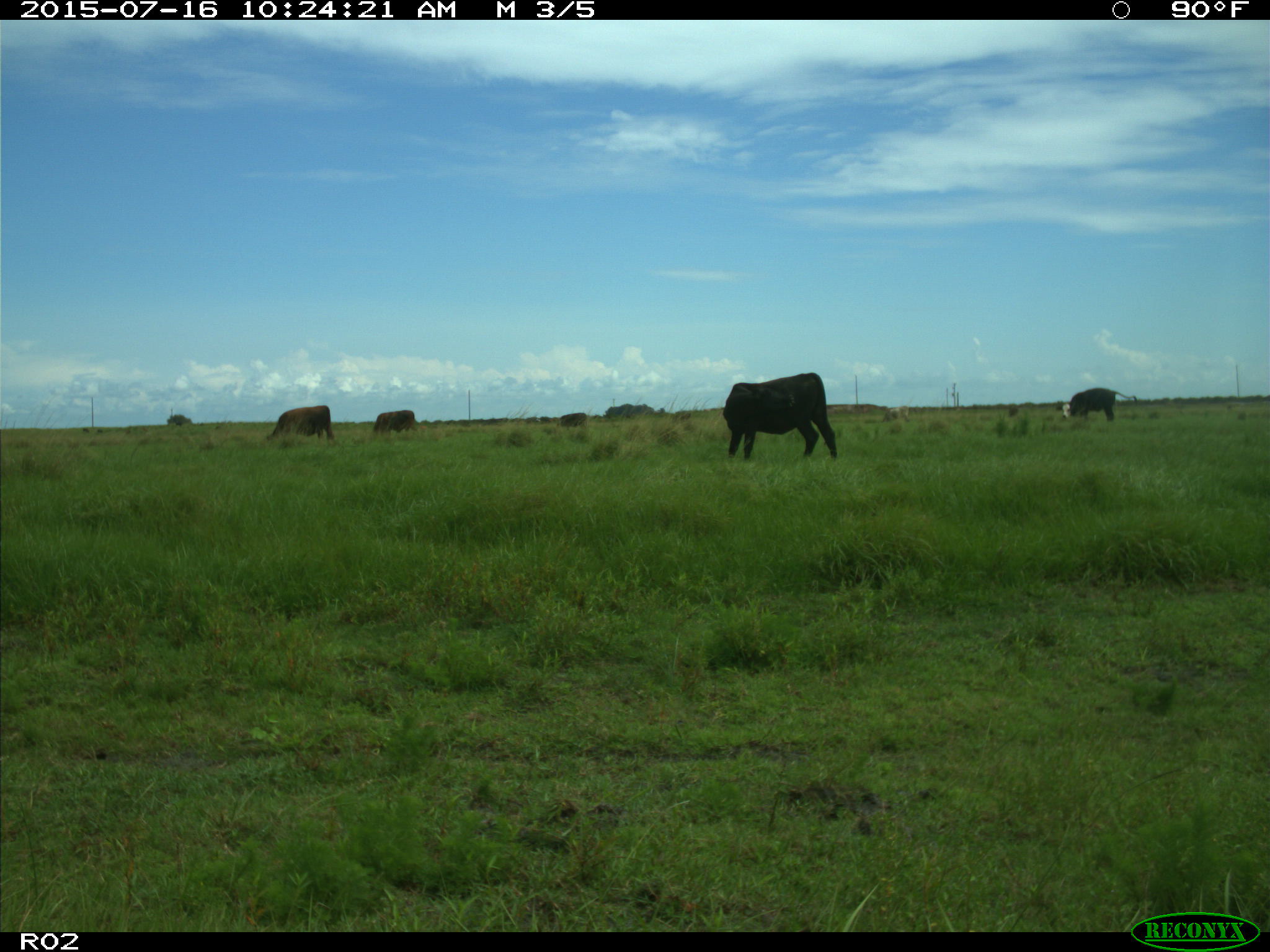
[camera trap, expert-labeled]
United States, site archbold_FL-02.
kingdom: Animalia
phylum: Chordata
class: Mammalia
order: Artiodactyla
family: Bovidae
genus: Bos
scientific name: Bos taurus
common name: domestic cow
Bos taurus (domestic cow).